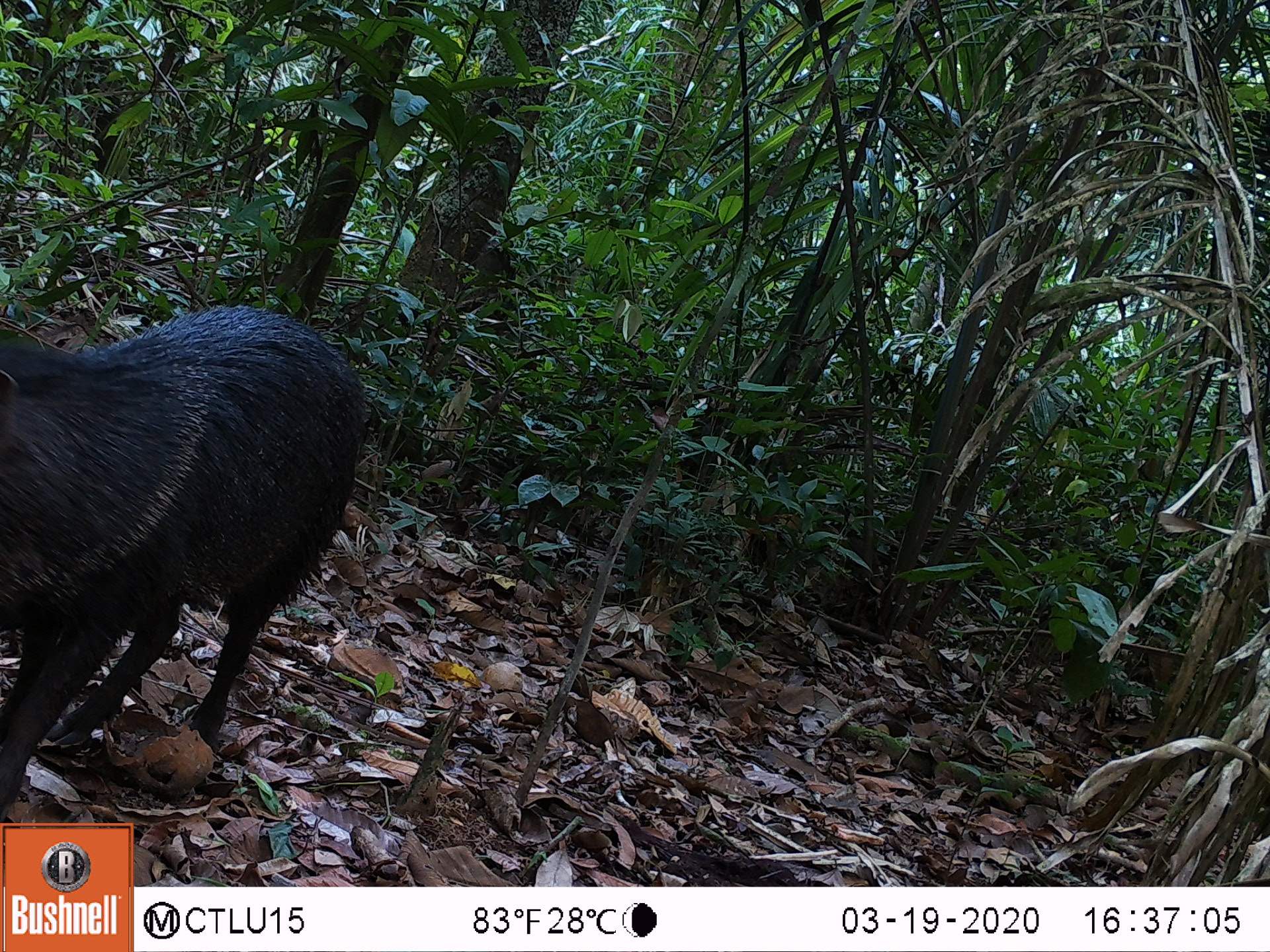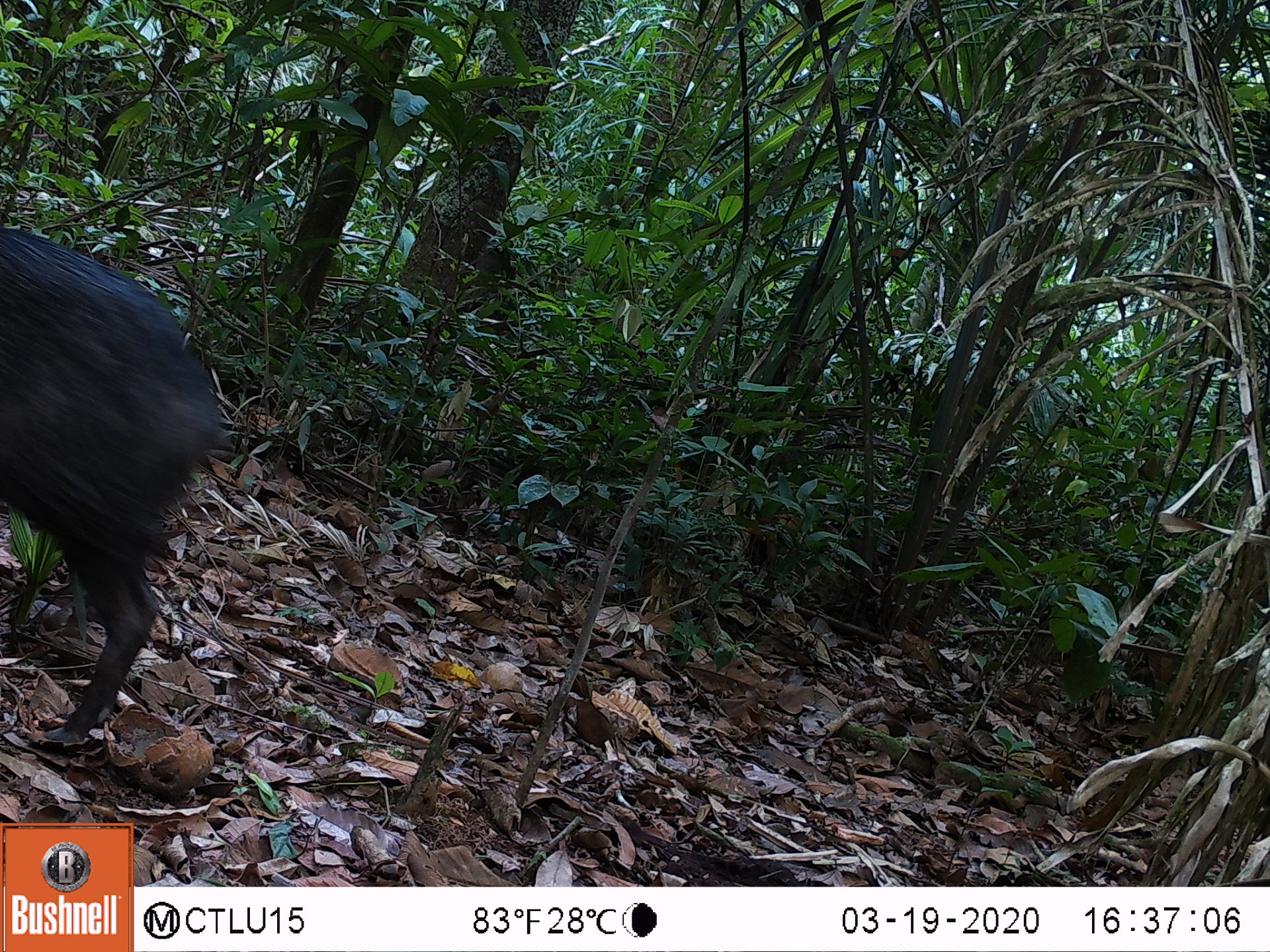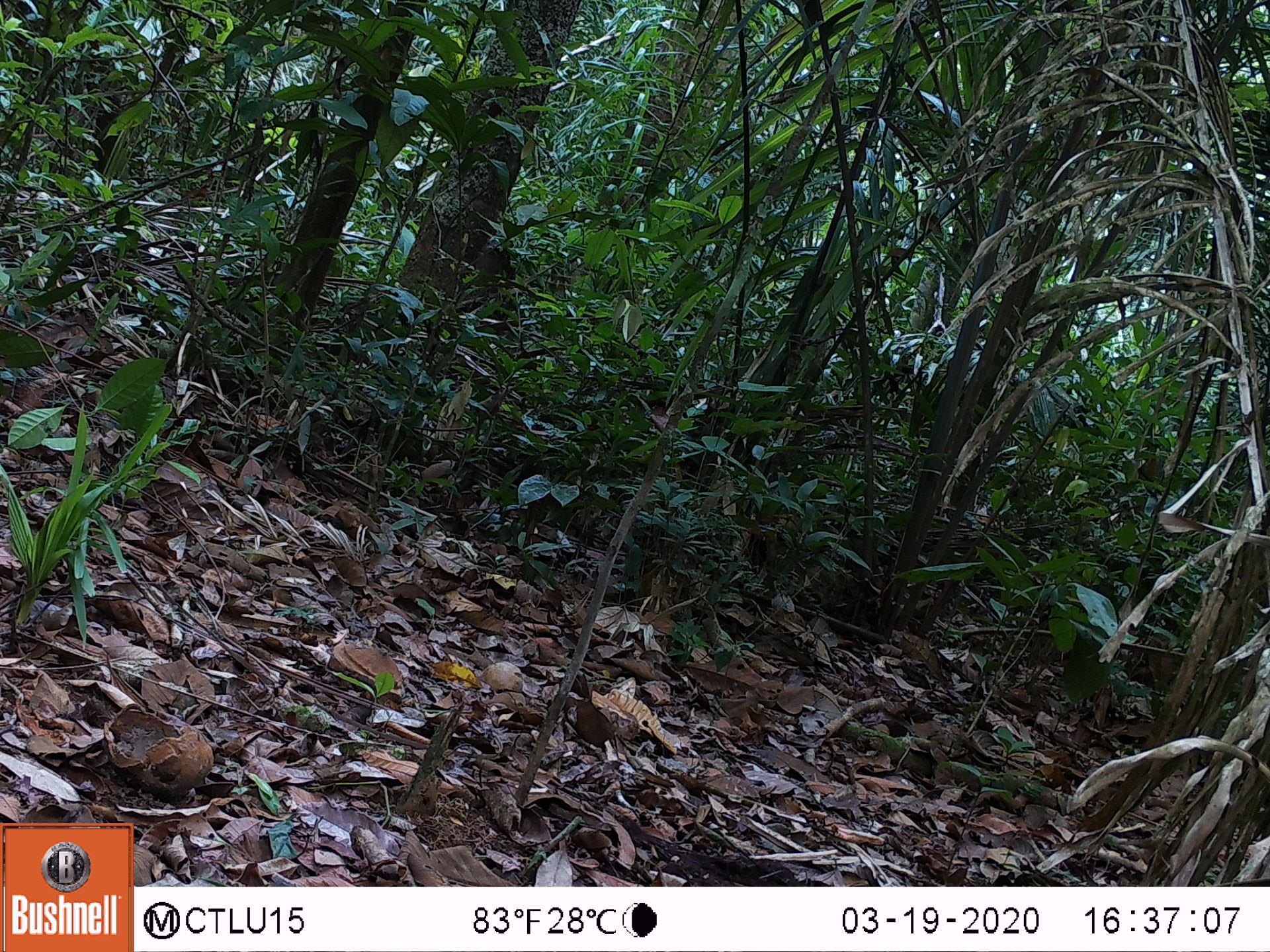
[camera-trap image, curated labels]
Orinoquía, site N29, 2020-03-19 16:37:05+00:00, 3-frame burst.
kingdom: Animalia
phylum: Chordata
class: Mammalia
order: Artiodactyla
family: Tayassuidae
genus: Tayassu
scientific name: Tayassu pecari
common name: white-lipped peccary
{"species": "white-lipped peccary (Tayassu pecari)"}